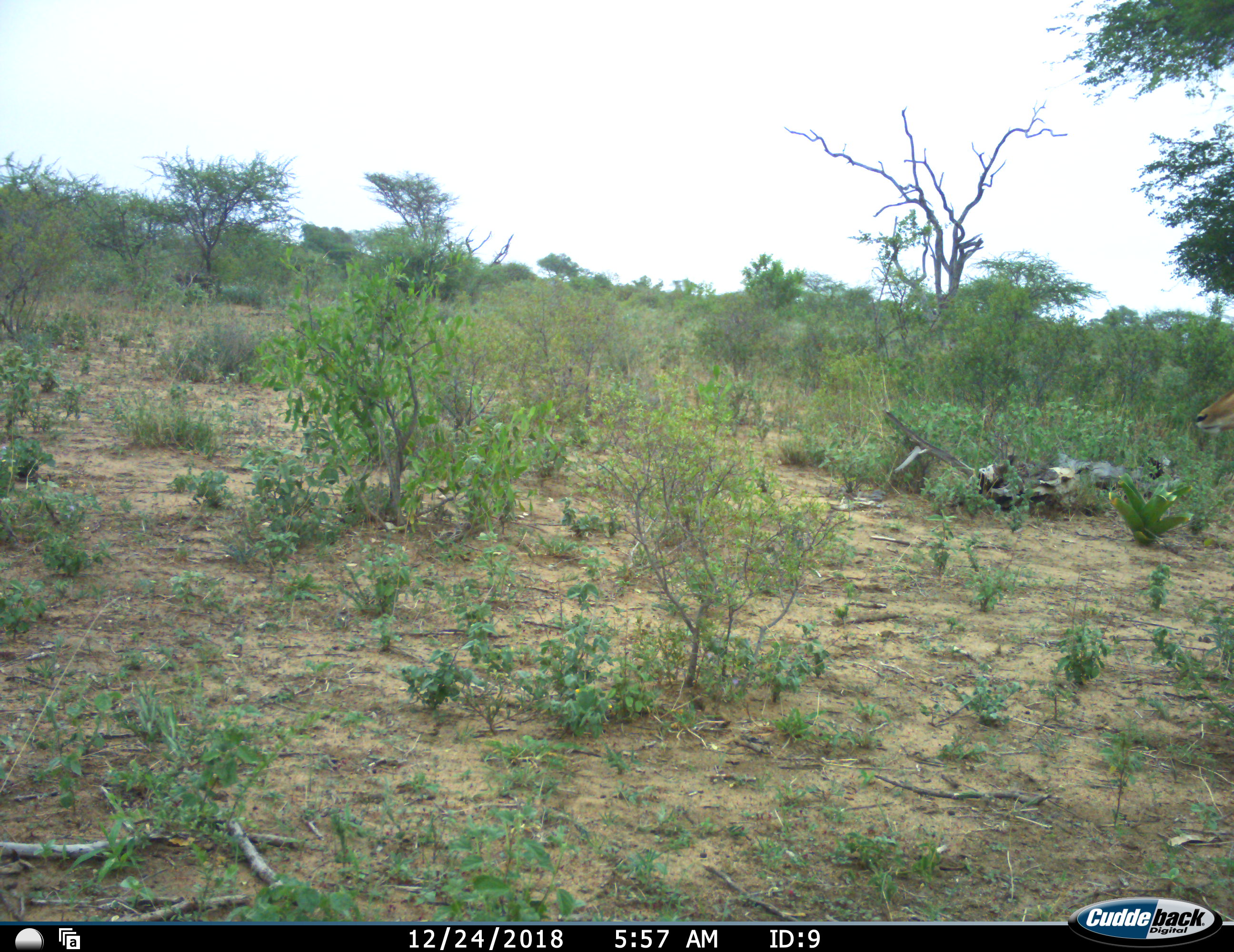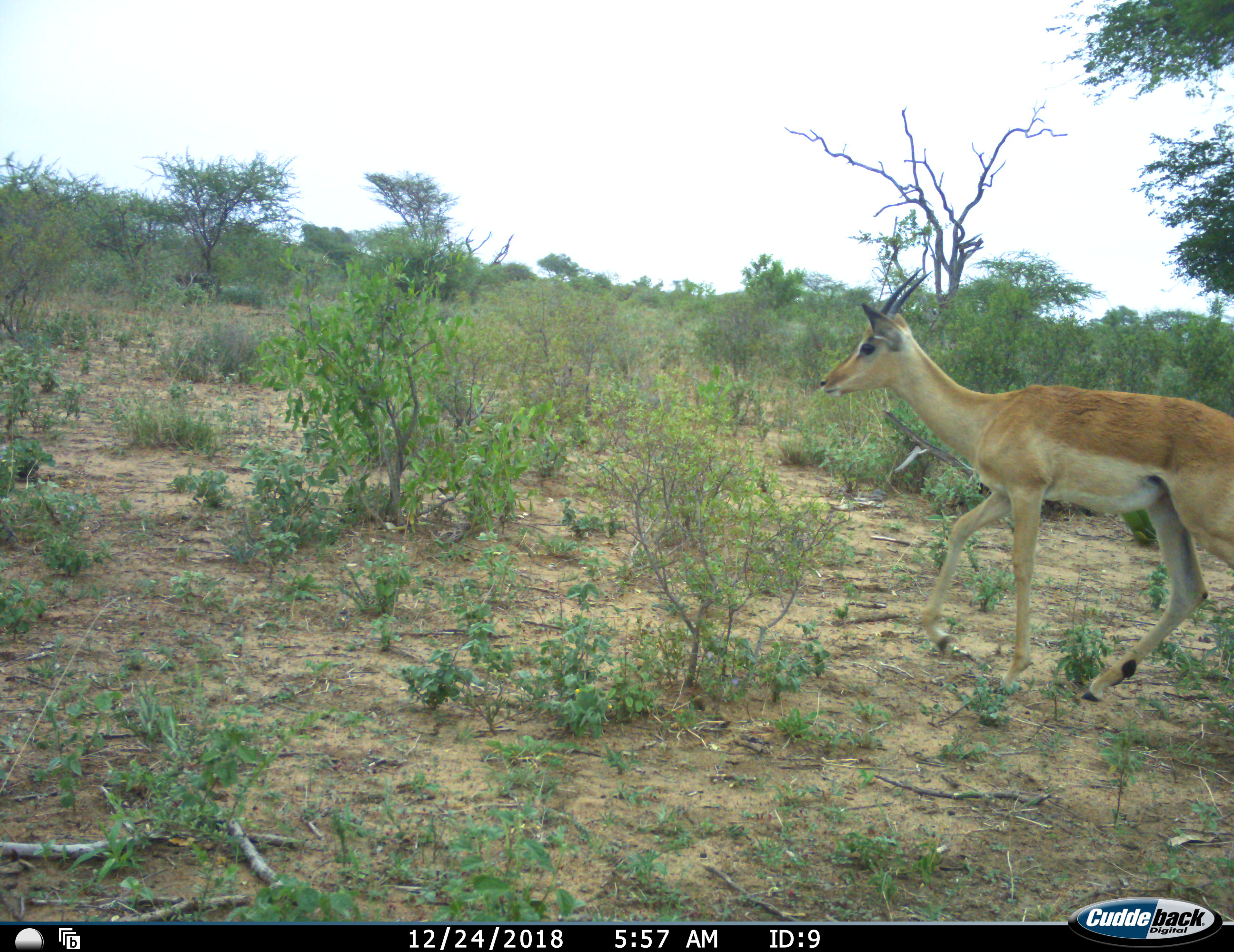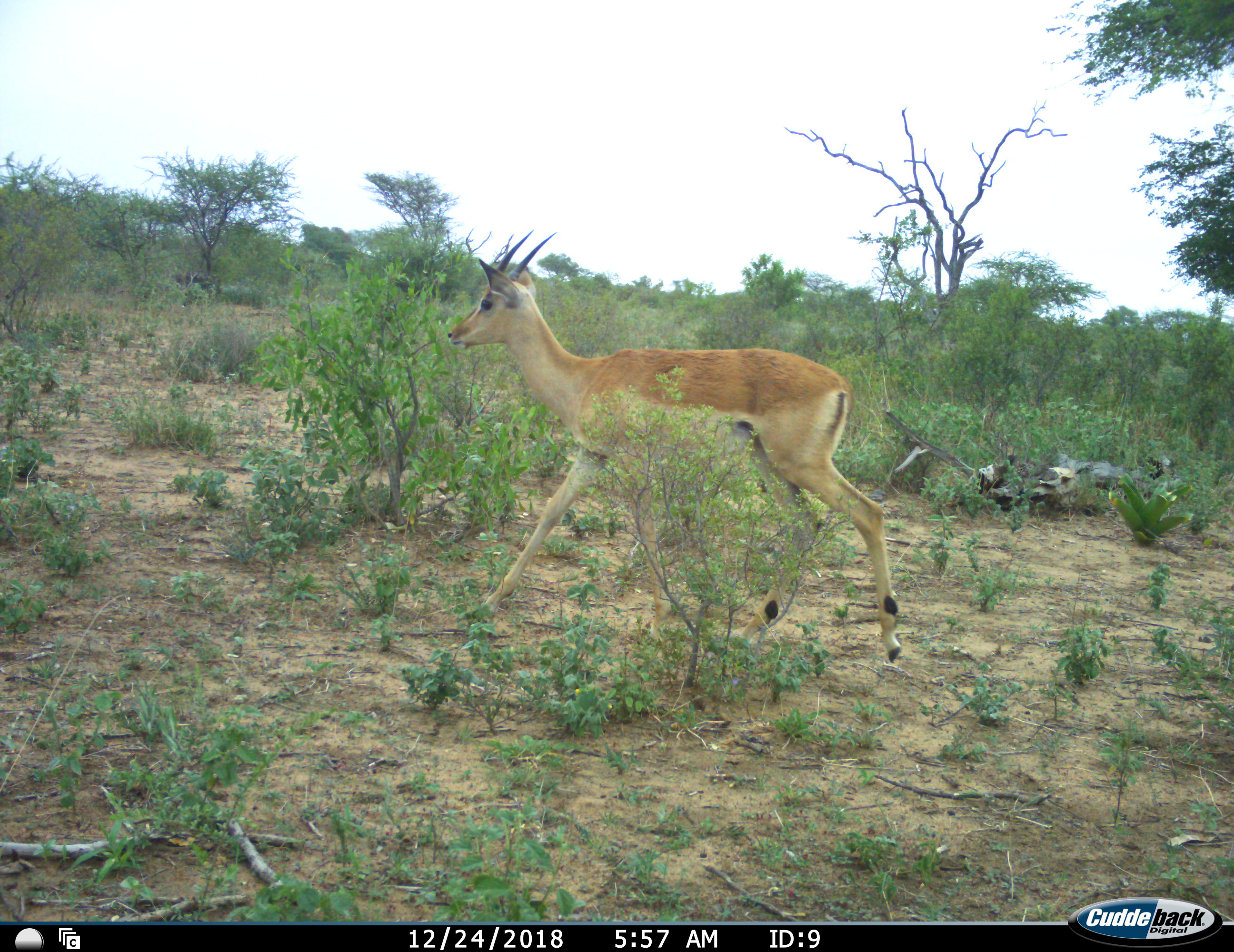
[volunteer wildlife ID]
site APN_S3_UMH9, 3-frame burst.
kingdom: Animalia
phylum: Chordata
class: Mammalia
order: Artiodactyla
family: Bovidae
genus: Aepyceros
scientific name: Aepyceros melampus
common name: impala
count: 1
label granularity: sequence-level